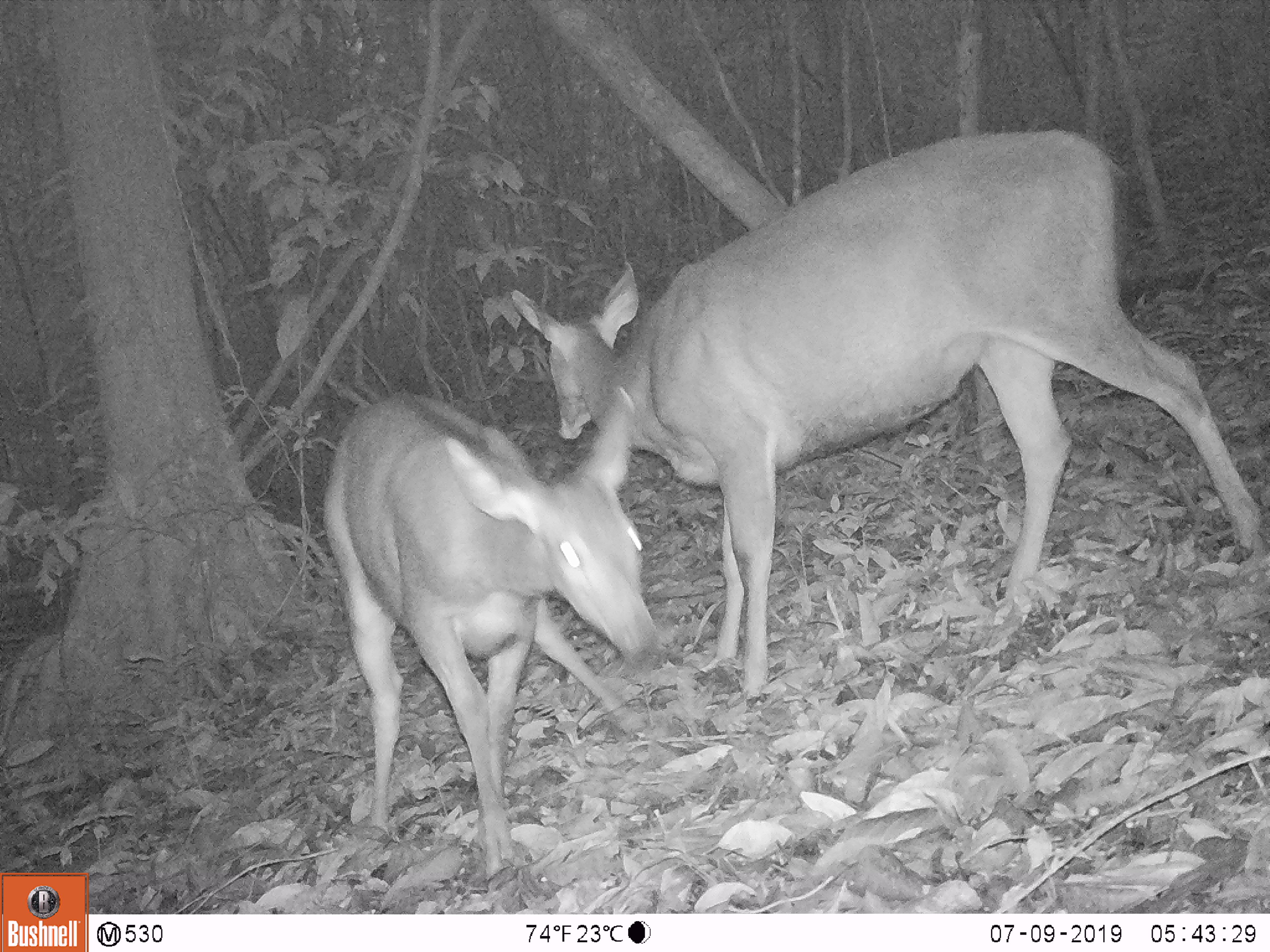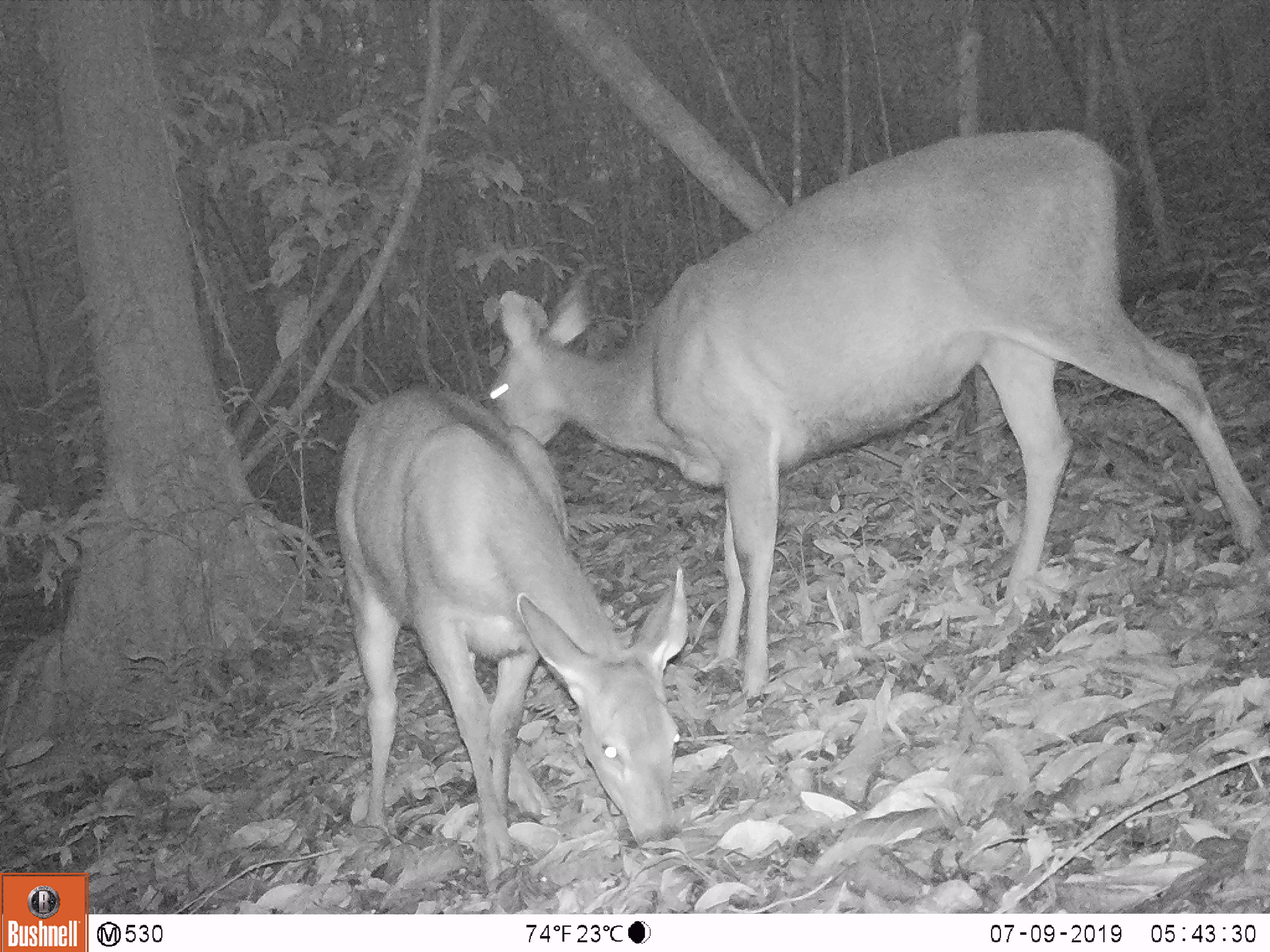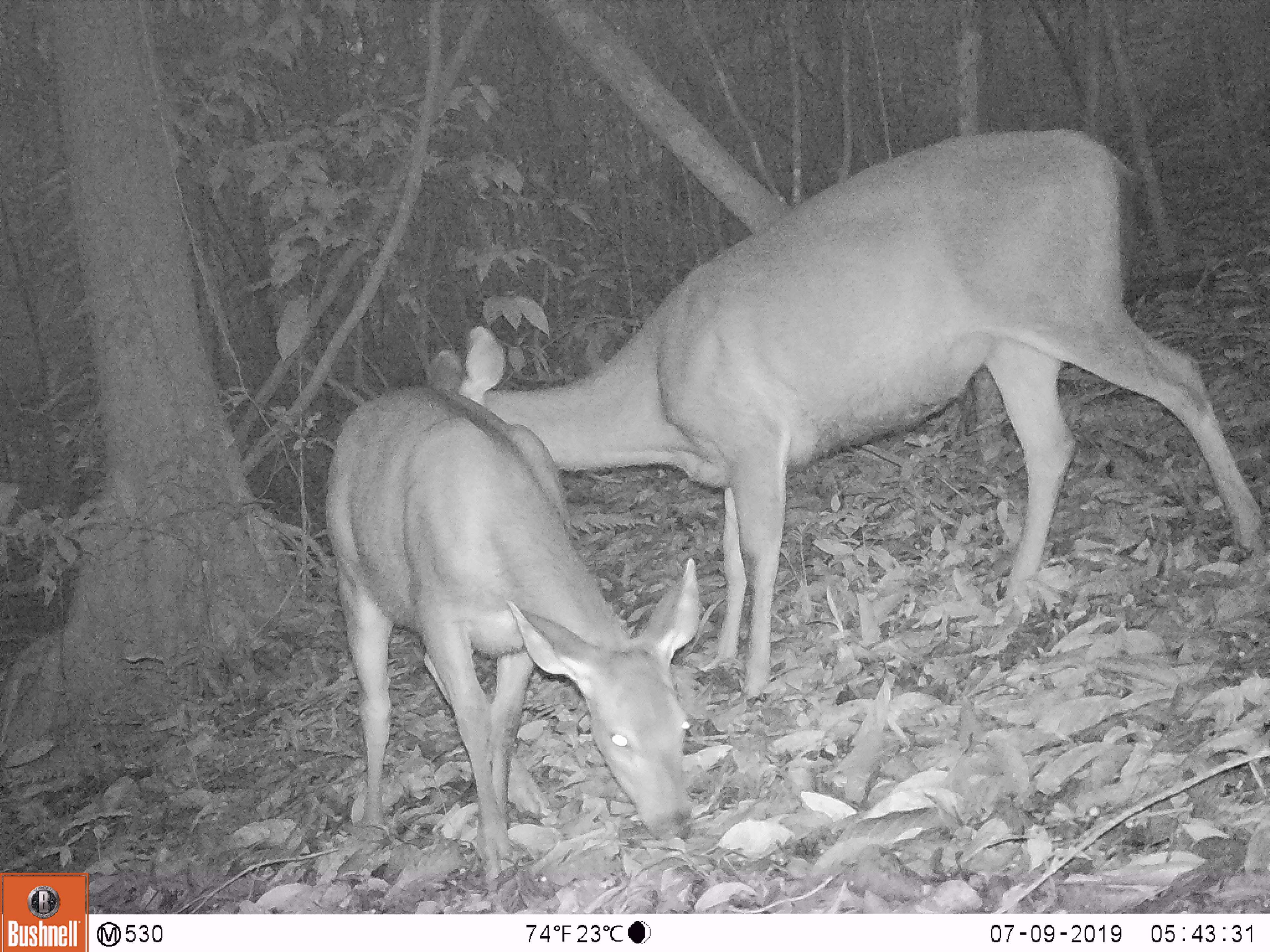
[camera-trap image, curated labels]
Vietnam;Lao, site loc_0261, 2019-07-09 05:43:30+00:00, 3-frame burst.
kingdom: Animalia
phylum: Chordata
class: Mammalia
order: Artiodactyla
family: Cervidae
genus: Rusa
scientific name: Rusa unicolor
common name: sambar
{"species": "sambar (Rusa unicolor)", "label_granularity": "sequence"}